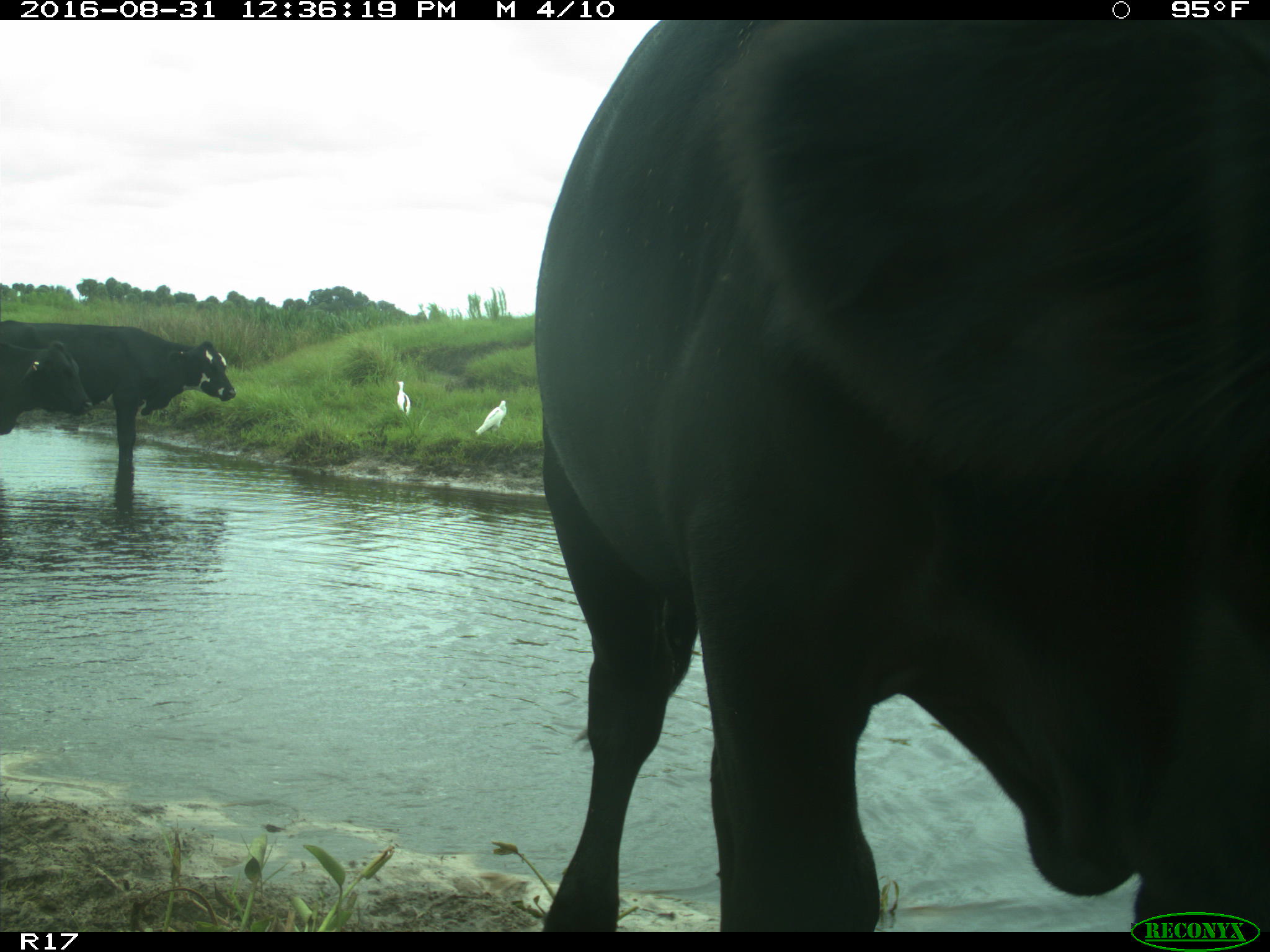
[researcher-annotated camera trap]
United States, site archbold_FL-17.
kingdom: Animalia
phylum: Chordata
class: Mammalia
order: Artiodactyla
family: Bovidae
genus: Bos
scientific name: Bos taurus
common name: domestic cow